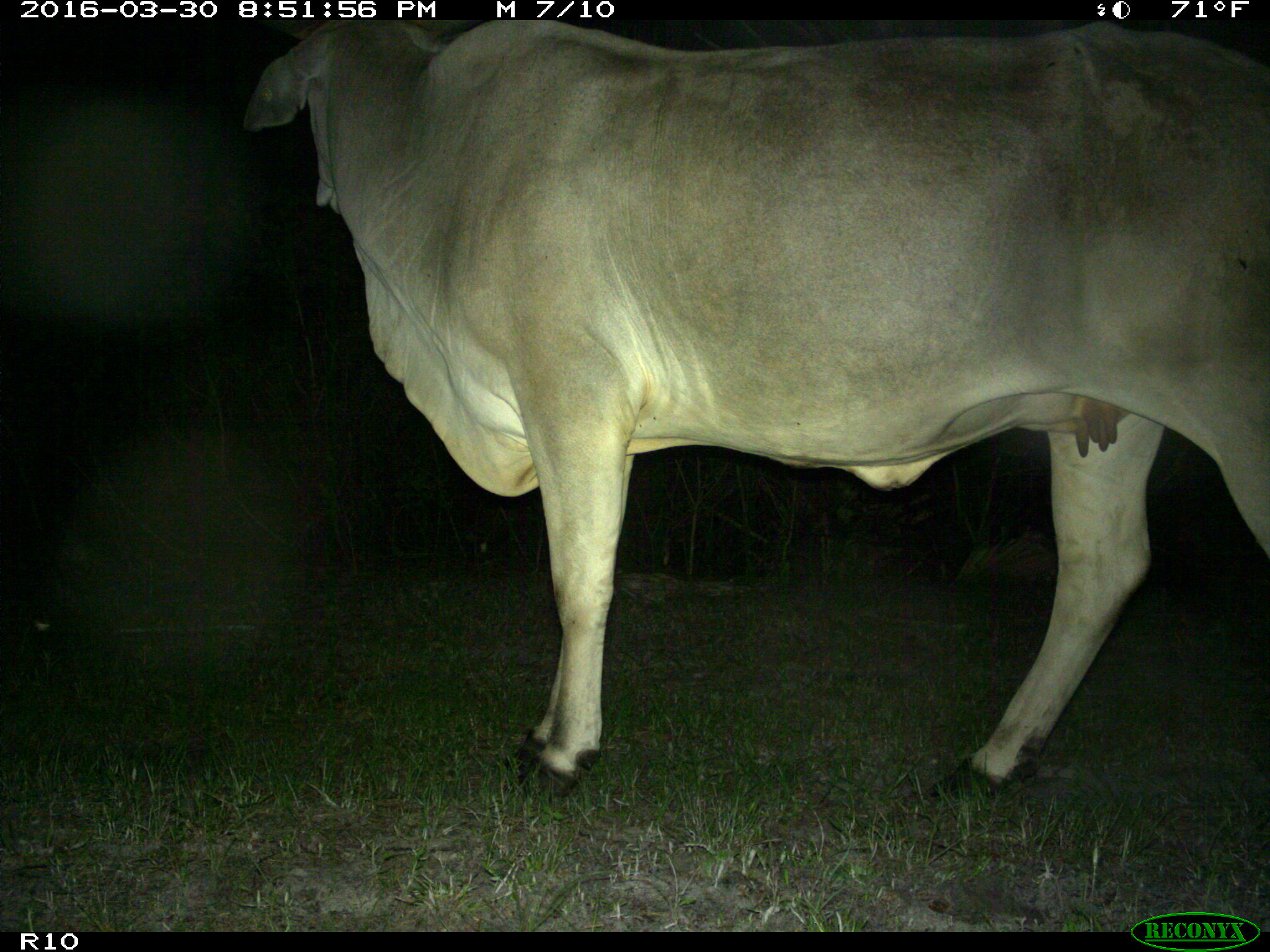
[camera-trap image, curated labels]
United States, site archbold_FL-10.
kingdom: Animalia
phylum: Chordata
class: Mammalia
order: Artiodactyla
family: Bovidae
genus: Bos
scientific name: Bos taurus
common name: domestic cow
Bos taurus (domestic cow).